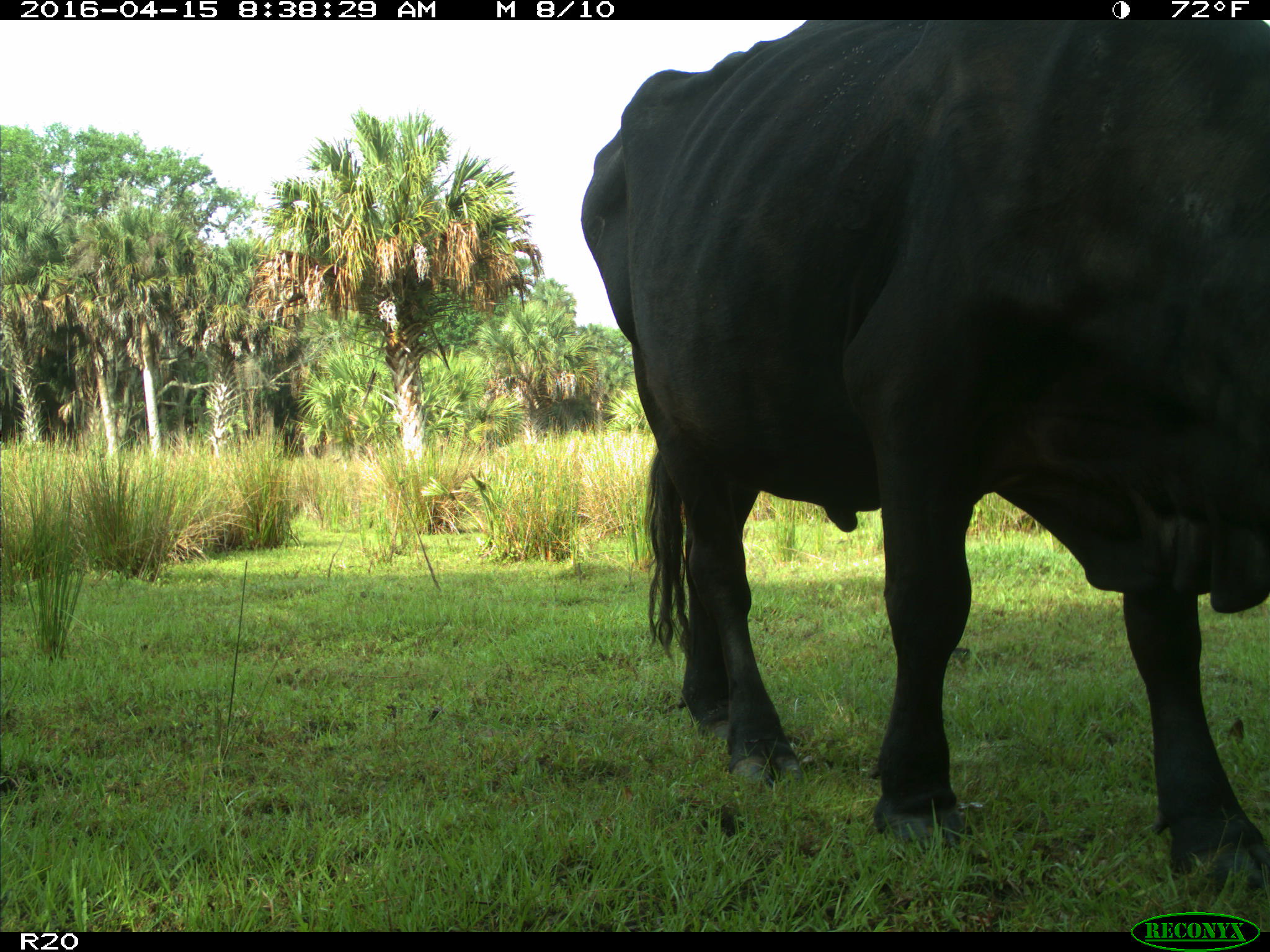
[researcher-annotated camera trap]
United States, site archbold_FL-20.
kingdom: Animalia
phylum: Chordata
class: Mammalia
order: Artiodactyla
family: Bovidae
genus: Bos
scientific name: Bos taurus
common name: domestic cow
Bos taurus (domestic cow).